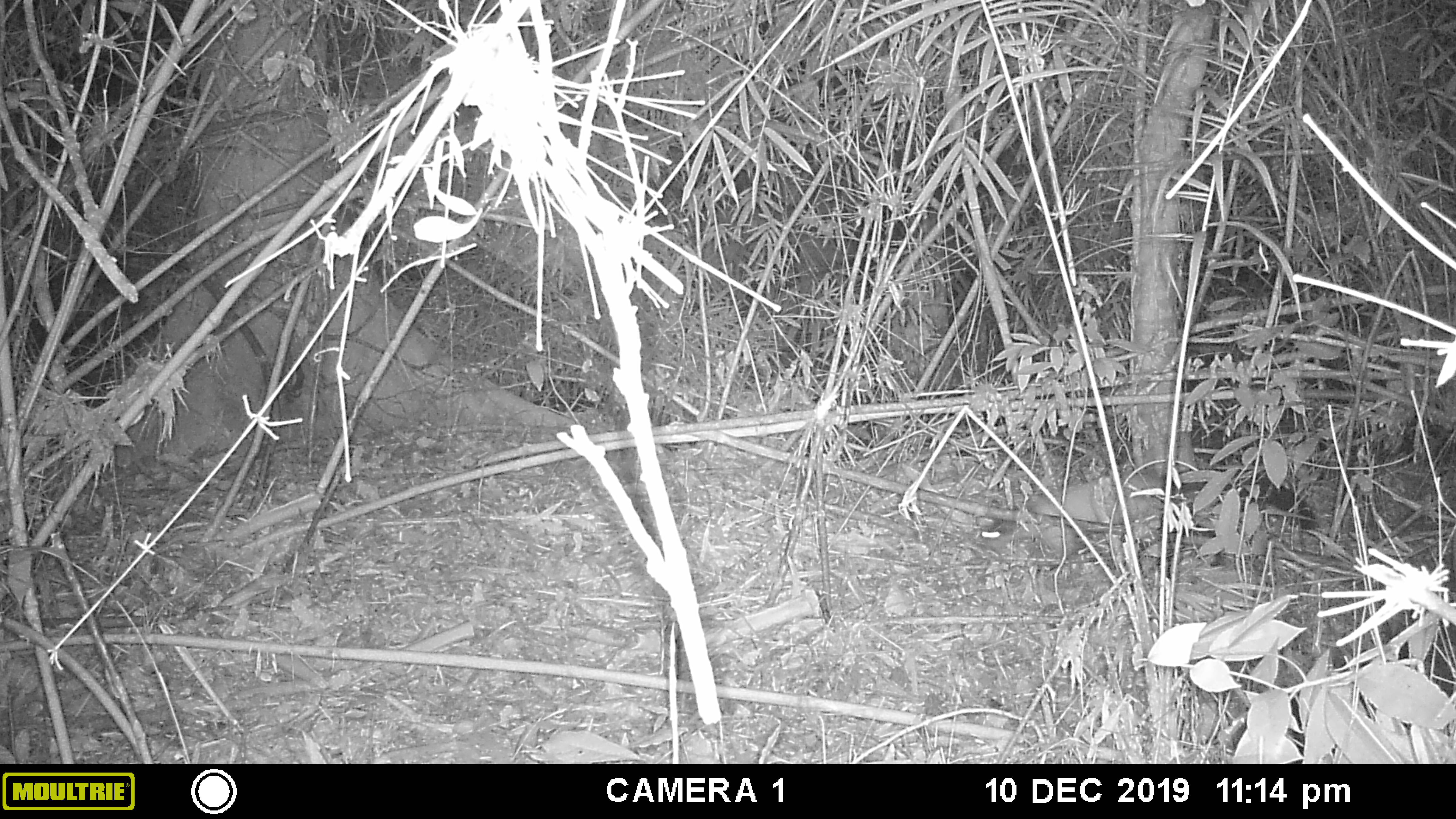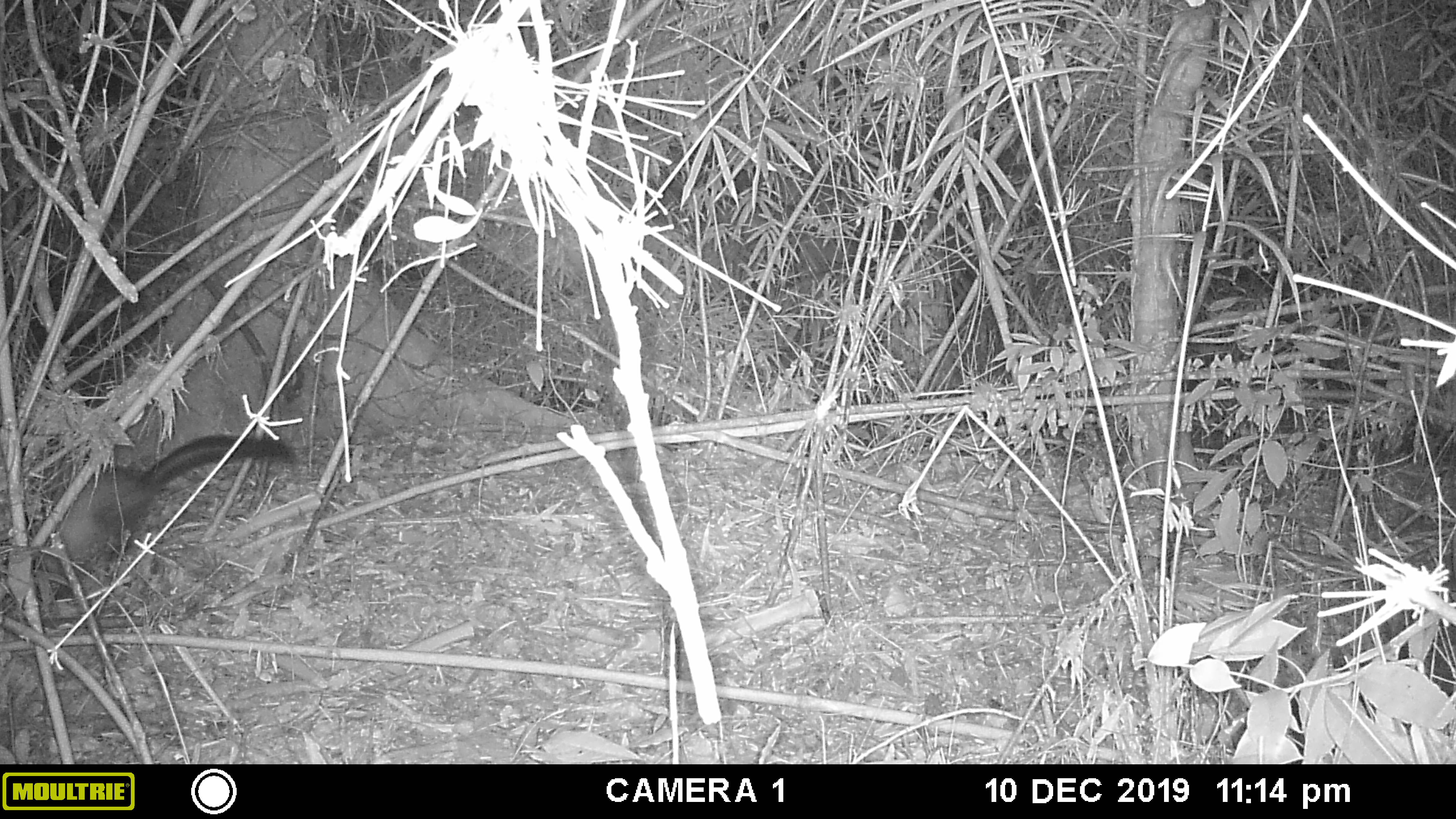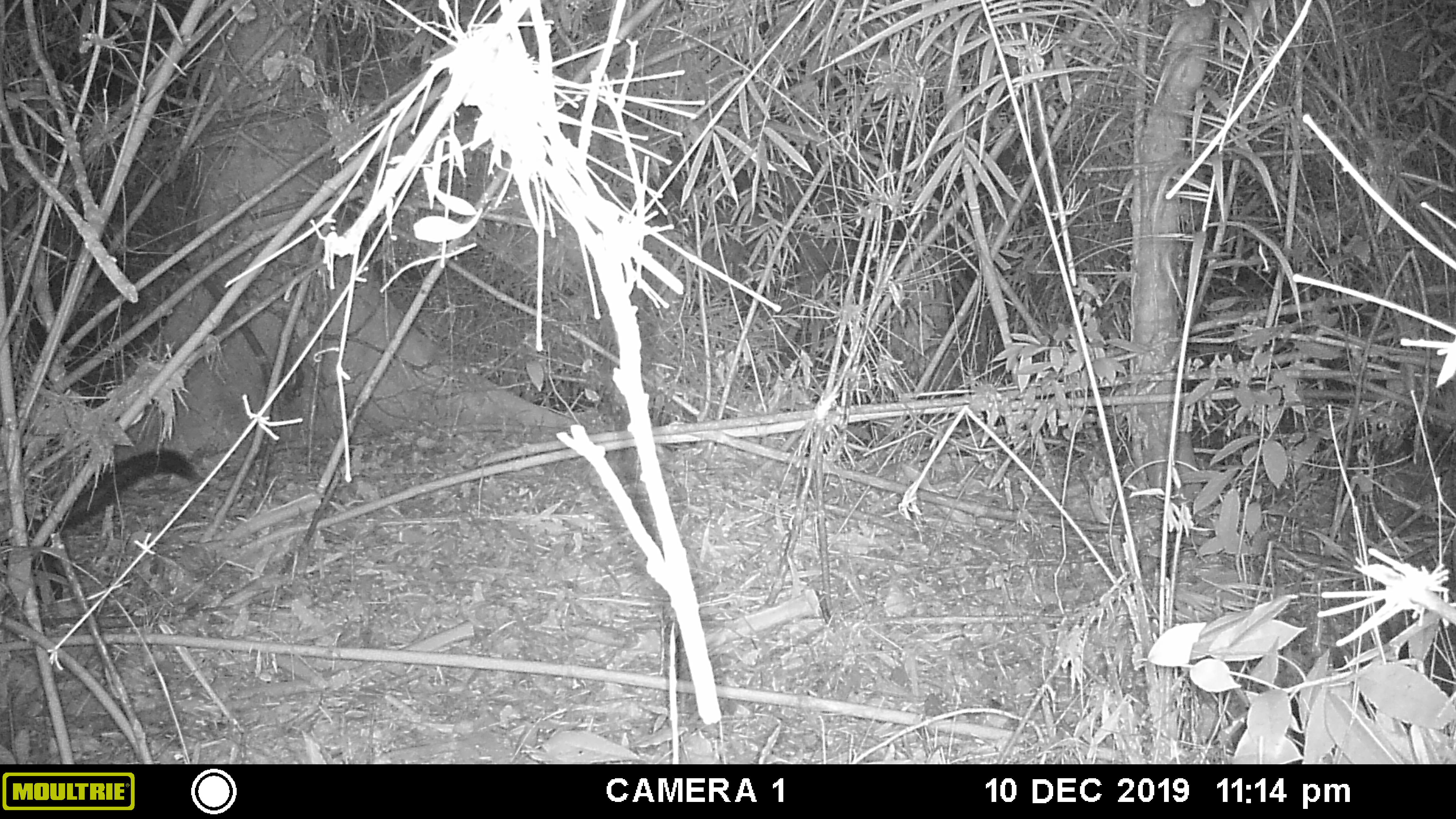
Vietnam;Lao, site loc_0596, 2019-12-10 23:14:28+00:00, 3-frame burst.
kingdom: Animalia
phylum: Chordata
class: Mammalia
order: Carnivora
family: Mustelidae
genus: Martes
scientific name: Martes flavigula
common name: yellow-throated marten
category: yellow throated marten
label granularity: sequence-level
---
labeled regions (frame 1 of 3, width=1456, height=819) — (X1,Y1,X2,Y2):
yellow throated marten: (978,468,1320,567)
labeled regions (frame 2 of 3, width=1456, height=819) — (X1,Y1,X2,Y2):
yellow throated marten: (33,434,296,600)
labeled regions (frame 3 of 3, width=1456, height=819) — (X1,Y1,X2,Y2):
yellow throated marten: (26,448,203,600)